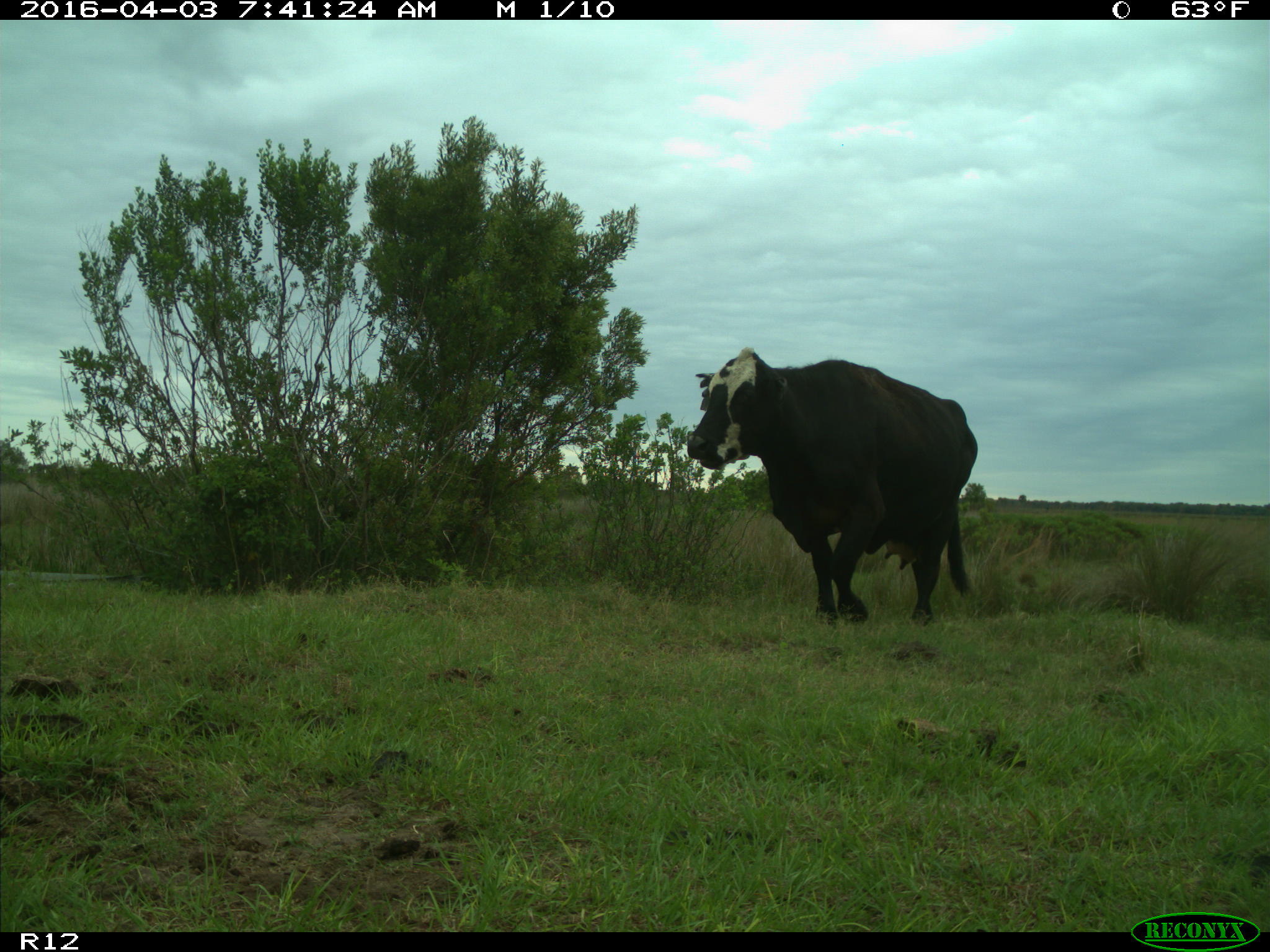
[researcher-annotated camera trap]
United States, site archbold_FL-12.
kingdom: Animalia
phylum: Chordata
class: Mammalia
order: Artiodactyla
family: Bovidae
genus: Bos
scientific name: Bos taurus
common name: domestic cow